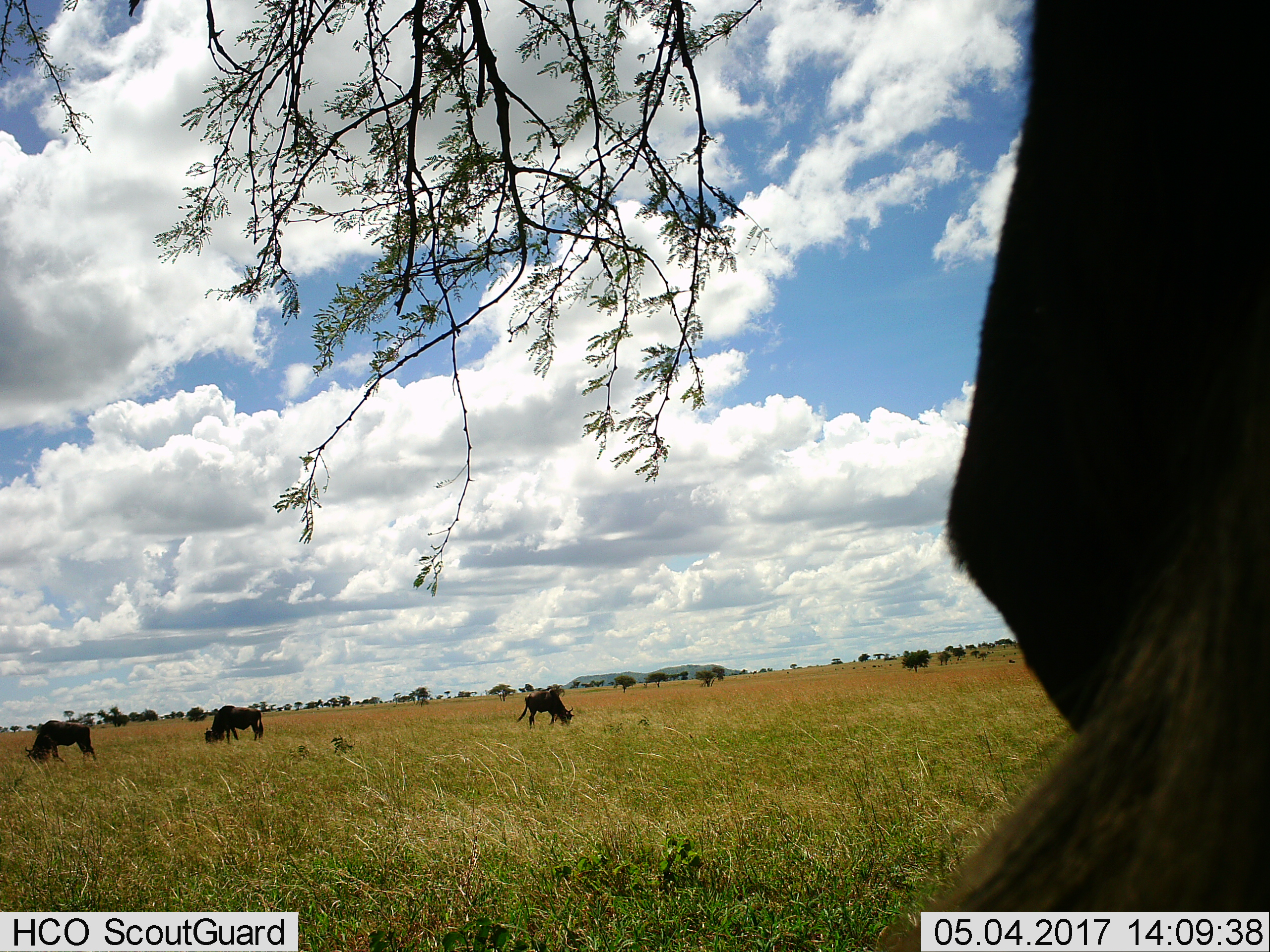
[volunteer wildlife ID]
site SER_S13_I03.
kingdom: Animalia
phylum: Chordata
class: Mammalia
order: Artiodactyla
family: Bovidae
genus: Connochaetes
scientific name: Connochaetes taurinus taurinus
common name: blue wildebeest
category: wildebeestblue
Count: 4.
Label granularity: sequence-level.